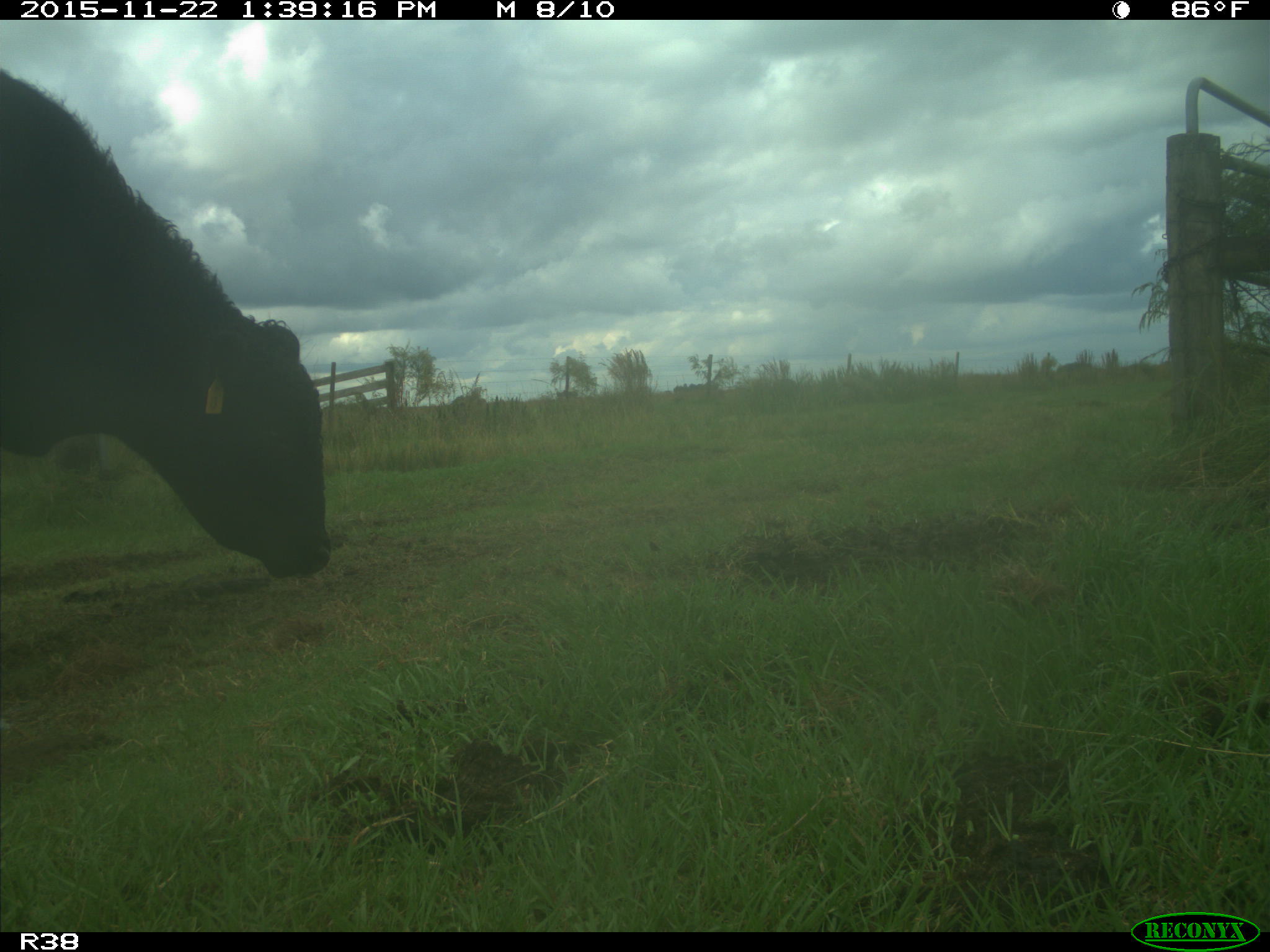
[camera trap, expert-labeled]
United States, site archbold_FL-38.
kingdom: Animalia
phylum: Chordata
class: Mammalia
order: Artiodactyla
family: Bovidae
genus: Bos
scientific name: Bos taurus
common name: domestic cow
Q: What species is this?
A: Bos taurus (domestic cow).